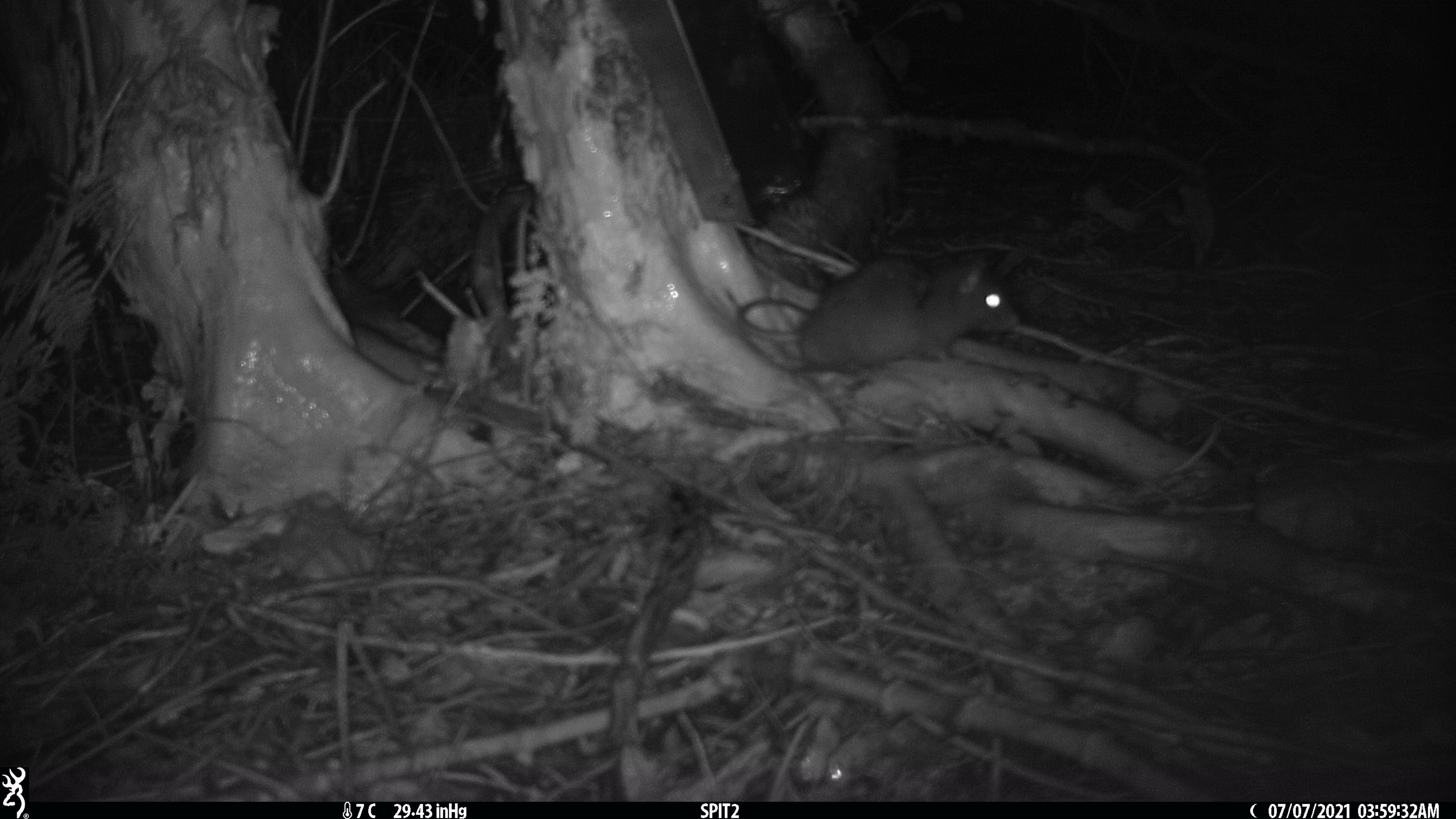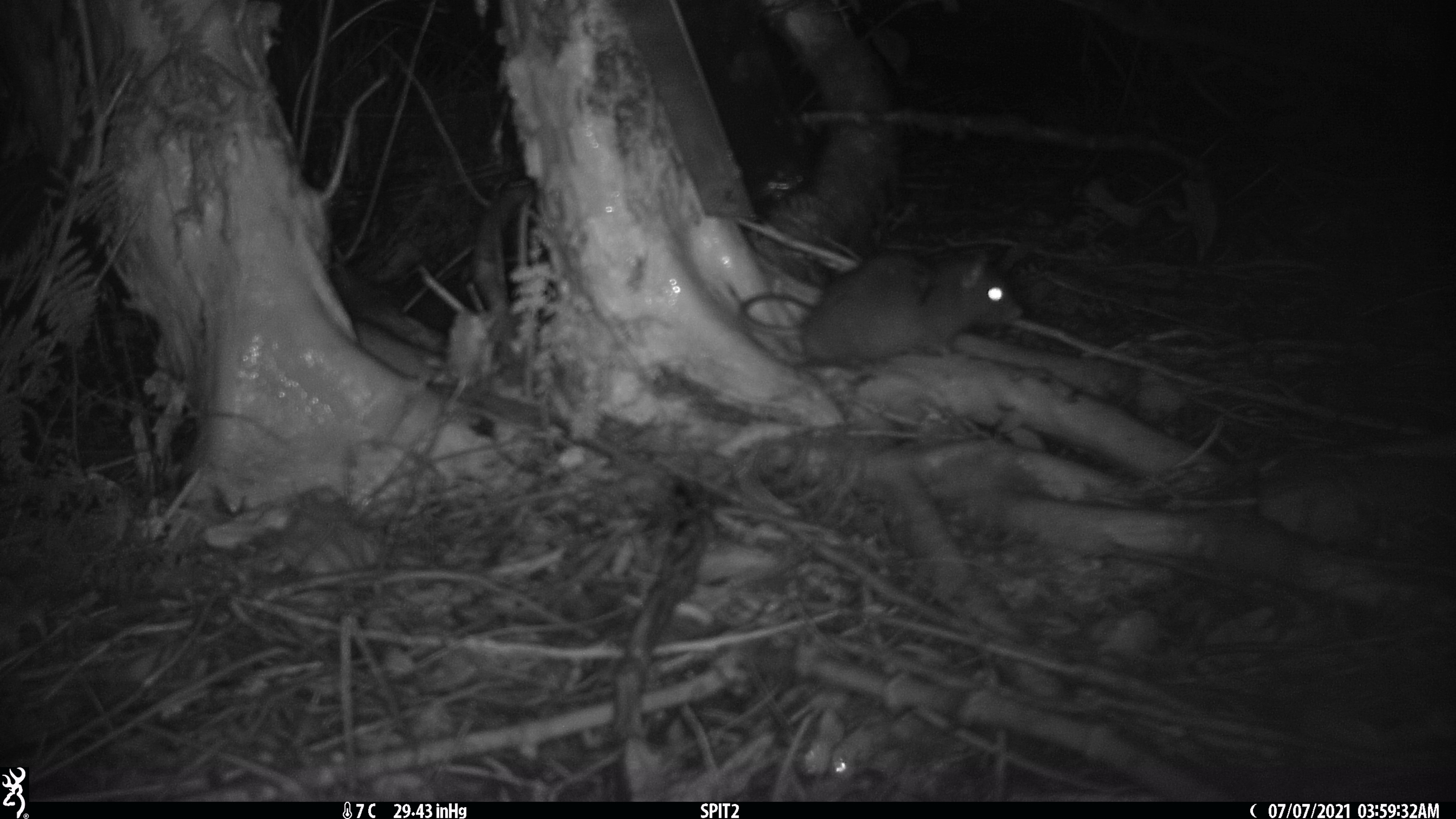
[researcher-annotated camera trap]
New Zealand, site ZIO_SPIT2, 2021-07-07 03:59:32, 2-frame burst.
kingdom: Animalia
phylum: Chordata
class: Mammalia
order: Rodentia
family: Muridae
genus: Rattus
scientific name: Rattus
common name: rat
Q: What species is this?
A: Rat (Rattus).